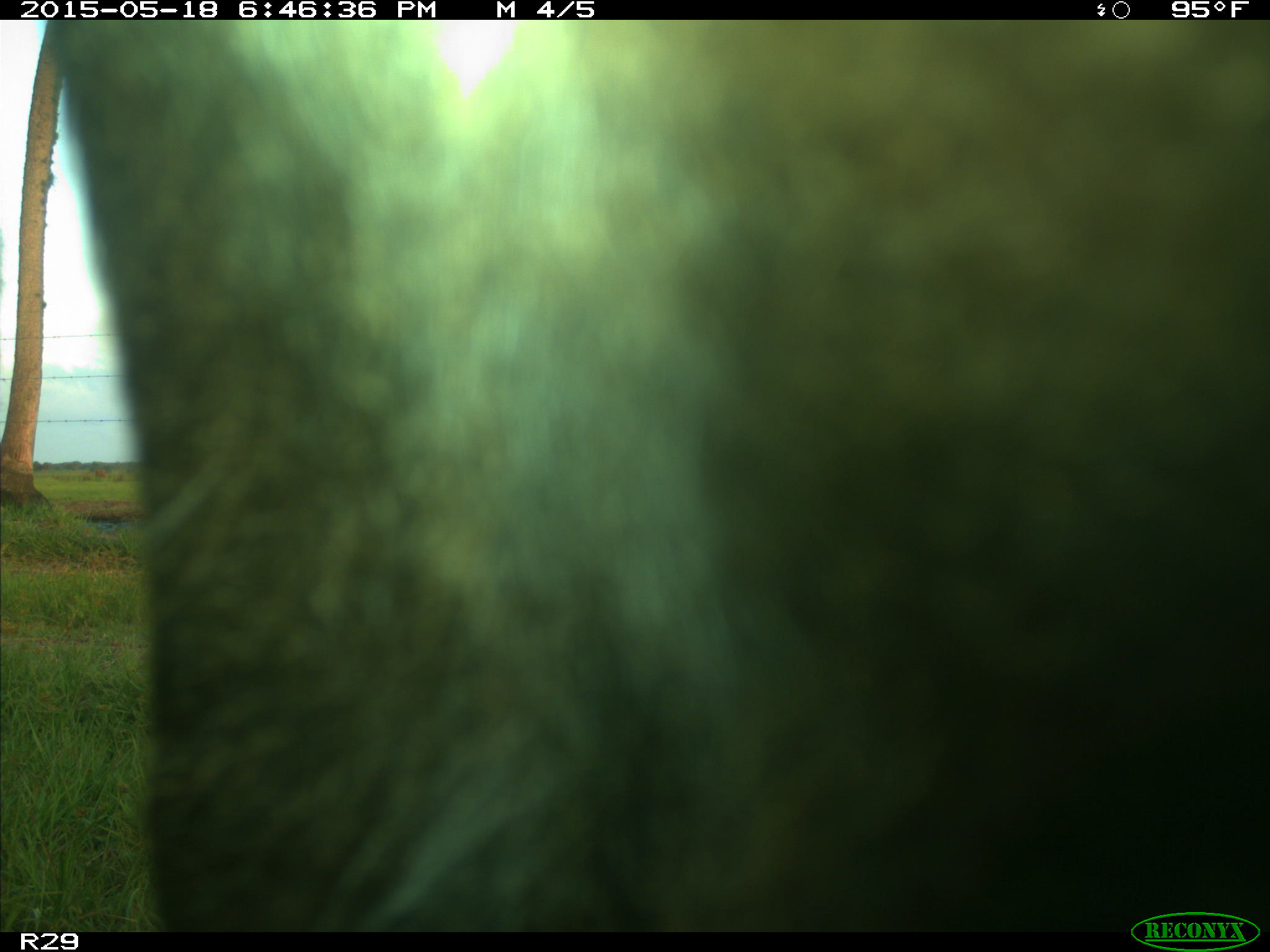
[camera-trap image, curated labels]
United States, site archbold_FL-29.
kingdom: Animalia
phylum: Chordata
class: Mammalia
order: Artiodactyla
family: Bovidae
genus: Bos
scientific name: Bos taurus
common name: domestic cow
Bos taurus (domestic cow).